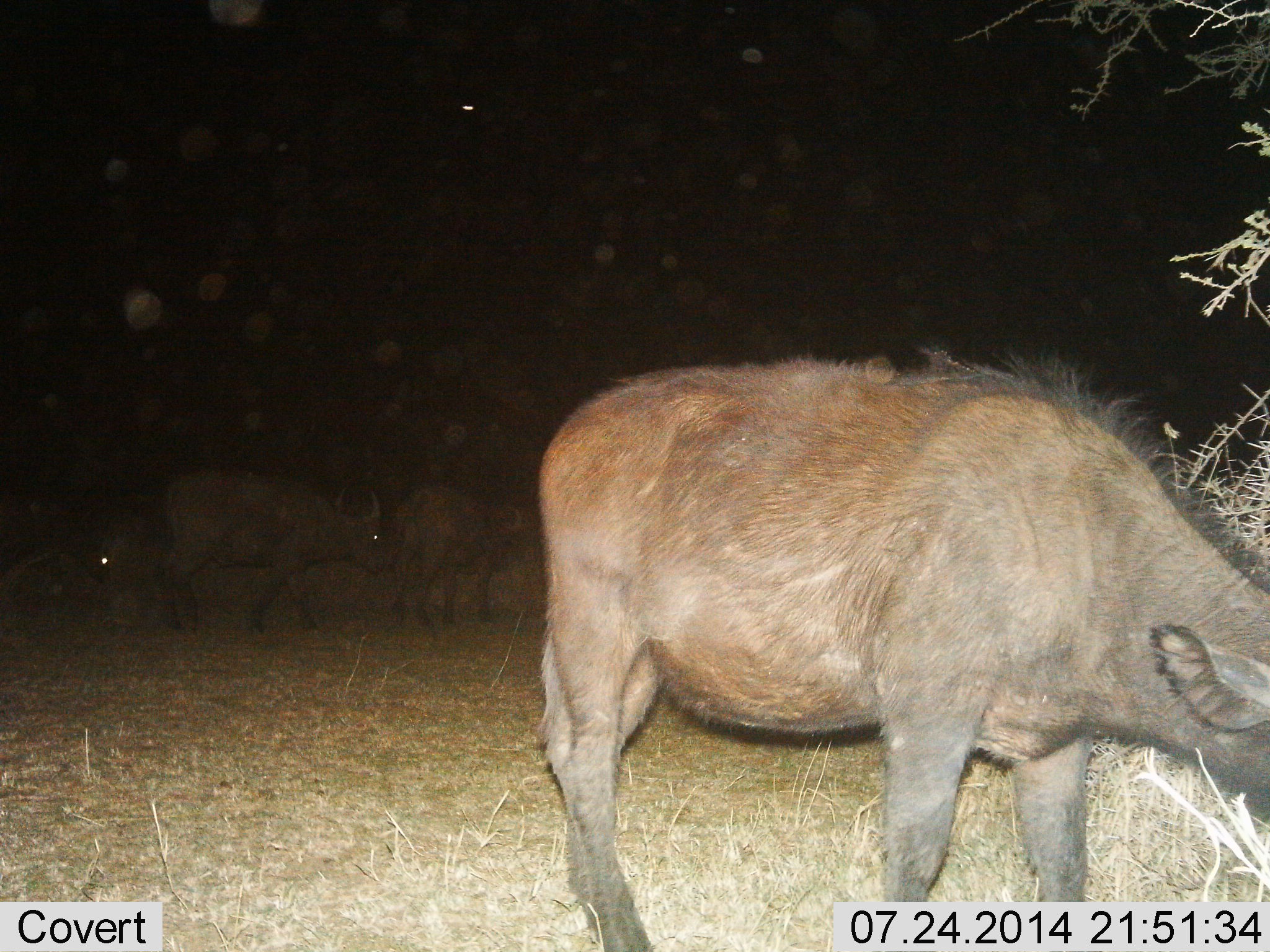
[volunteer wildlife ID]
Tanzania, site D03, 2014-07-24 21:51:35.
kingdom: Animalia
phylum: Chordata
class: Mammalia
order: Artiodactyla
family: Bovidae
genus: Syncerus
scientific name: Syncerus caffer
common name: cape buffalo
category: buffalo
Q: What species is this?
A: Buffalo (cape buffalo) (Syncerus caffer).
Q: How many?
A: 4.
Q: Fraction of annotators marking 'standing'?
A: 40%.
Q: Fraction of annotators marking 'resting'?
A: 0%.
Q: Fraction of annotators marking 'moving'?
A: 60%.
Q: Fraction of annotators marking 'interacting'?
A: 0%.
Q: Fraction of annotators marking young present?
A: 10%.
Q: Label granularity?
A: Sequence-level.